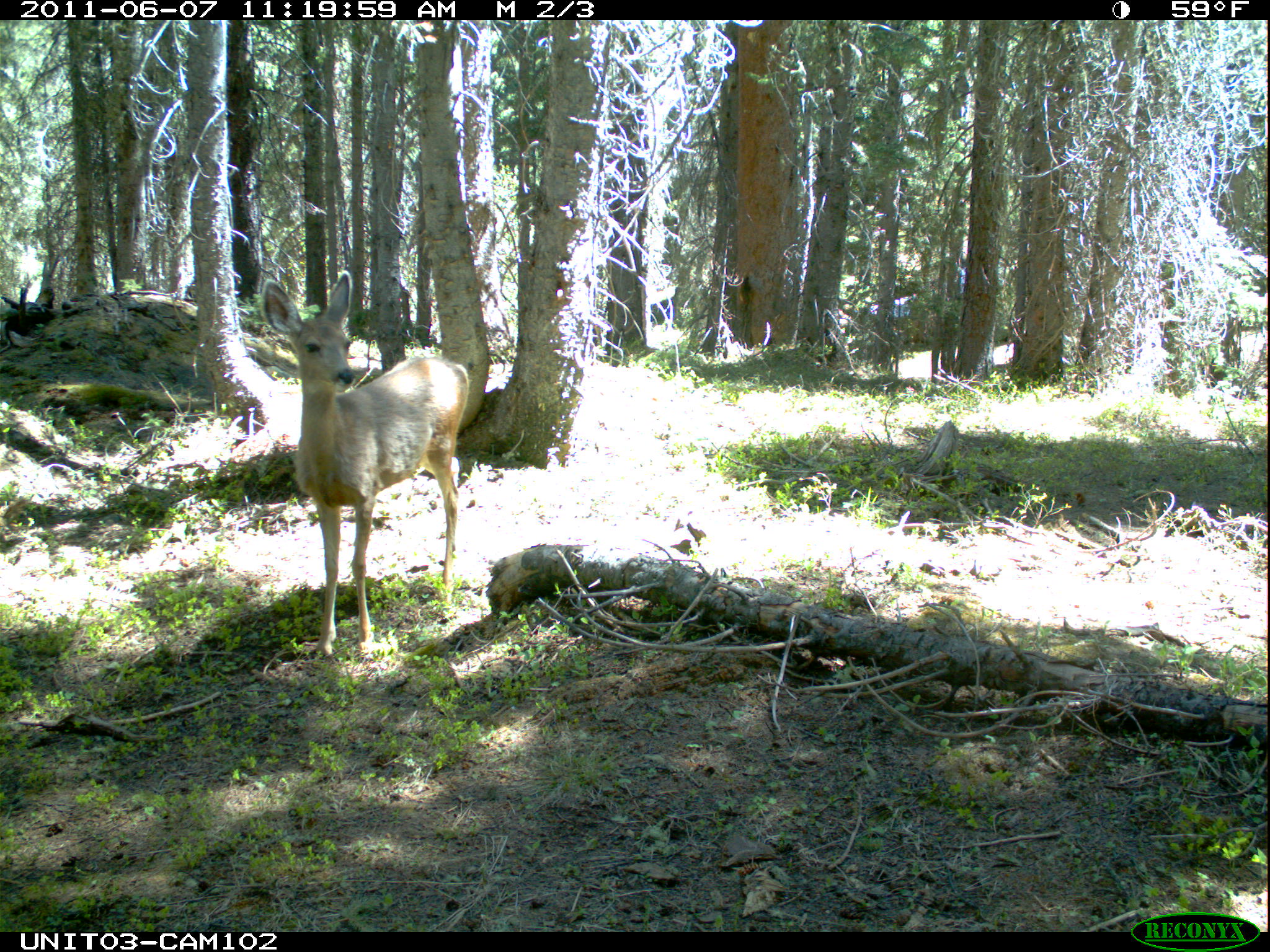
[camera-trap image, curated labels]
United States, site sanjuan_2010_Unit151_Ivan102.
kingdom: Animalia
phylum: Chordata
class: Mammalia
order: Artiodactyla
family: Cervidae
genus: Odocoileus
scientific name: Odocoileus hemionus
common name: mule deer